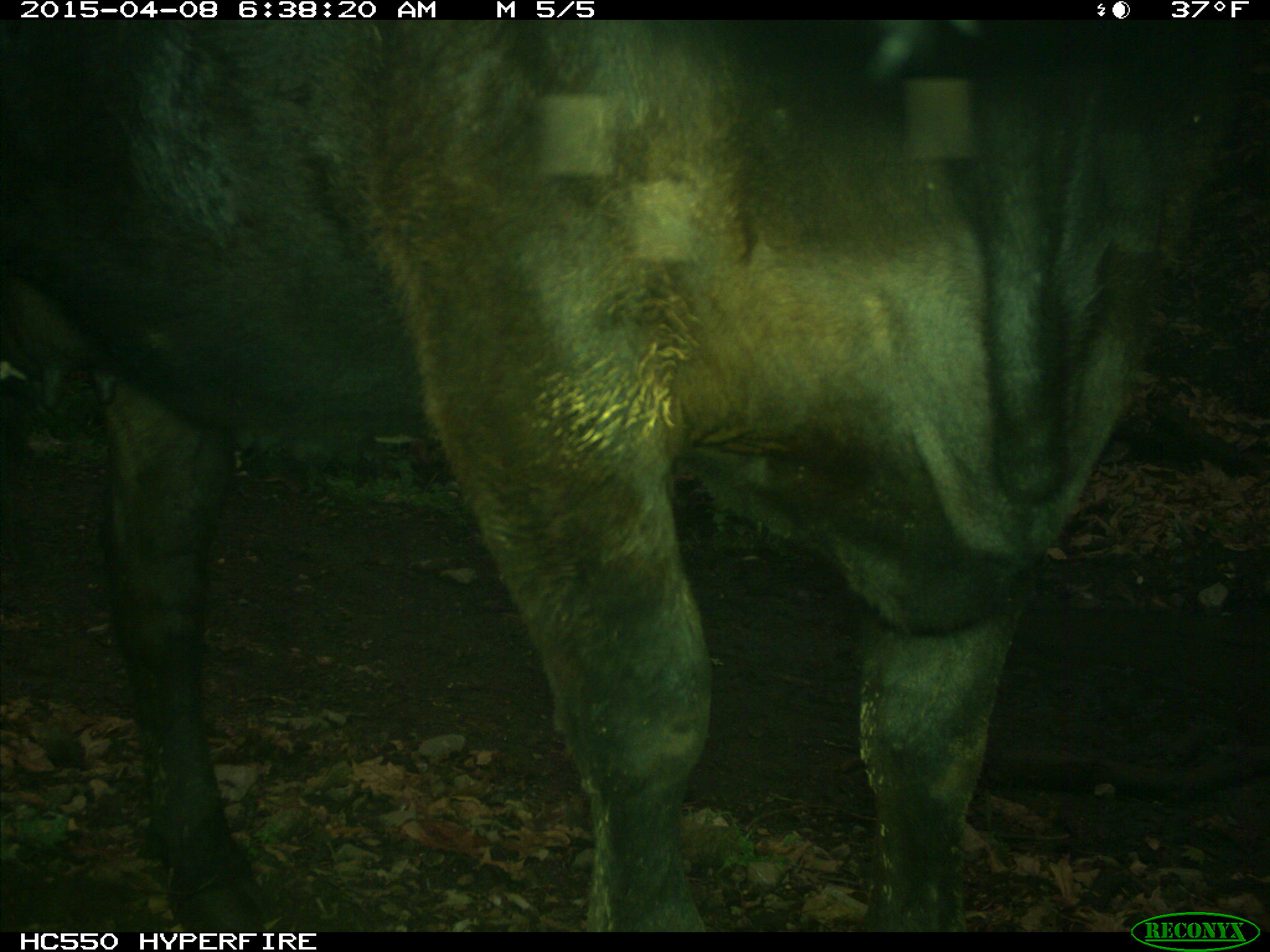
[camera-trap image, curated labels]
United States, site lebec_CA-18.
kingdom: Animalia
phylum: Chordata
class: Mammalia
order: Artiodactyla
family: Bovidae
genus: Bos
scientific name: Bos taurus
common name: domestic cow